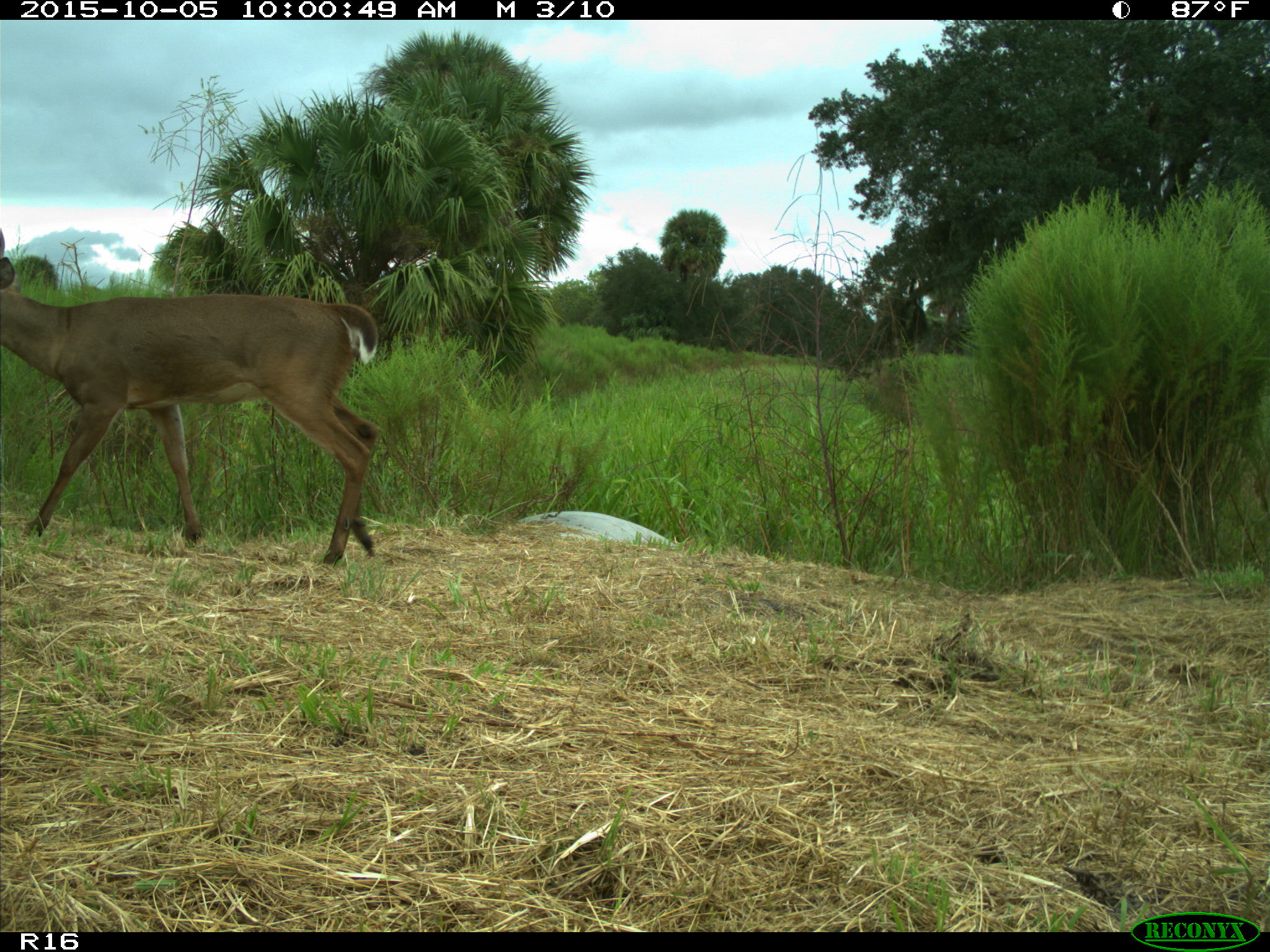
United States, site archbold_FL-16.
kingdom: Animalia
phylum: Chordata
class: Mammalia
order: Artiodactyla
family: Cervidae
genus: Odocoileus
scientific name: Odocoileus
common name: deer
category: unidentified deer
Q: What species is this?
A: Unidentified deer (deer) (Odocoileus).